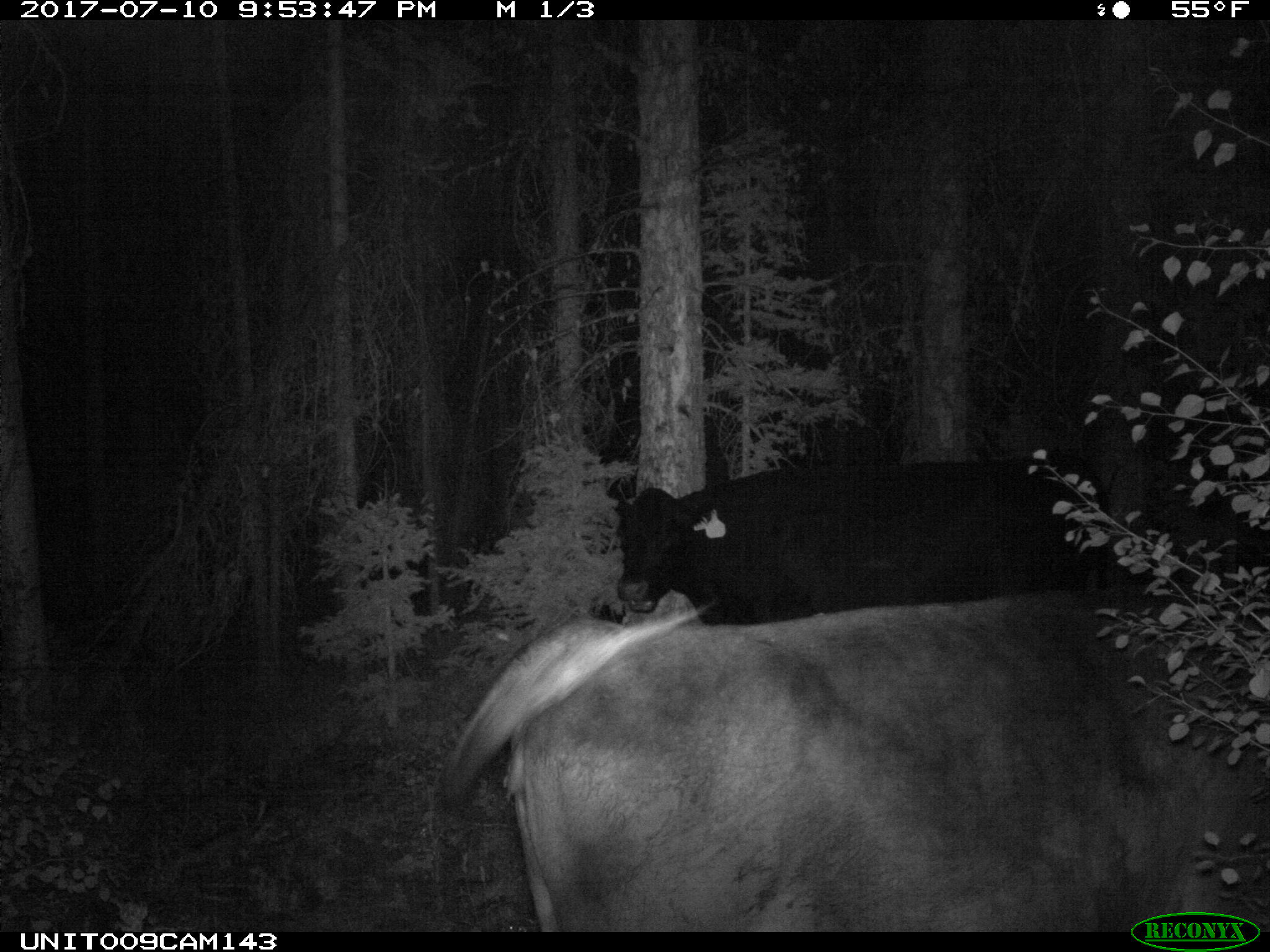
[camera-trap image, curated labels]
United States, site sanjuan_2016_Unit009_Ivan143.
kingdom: Animalia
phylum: Chordata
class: Mammalia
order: Artiodactyla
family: Bovidae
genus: Bos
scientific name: Bos taurus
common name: domestic cow